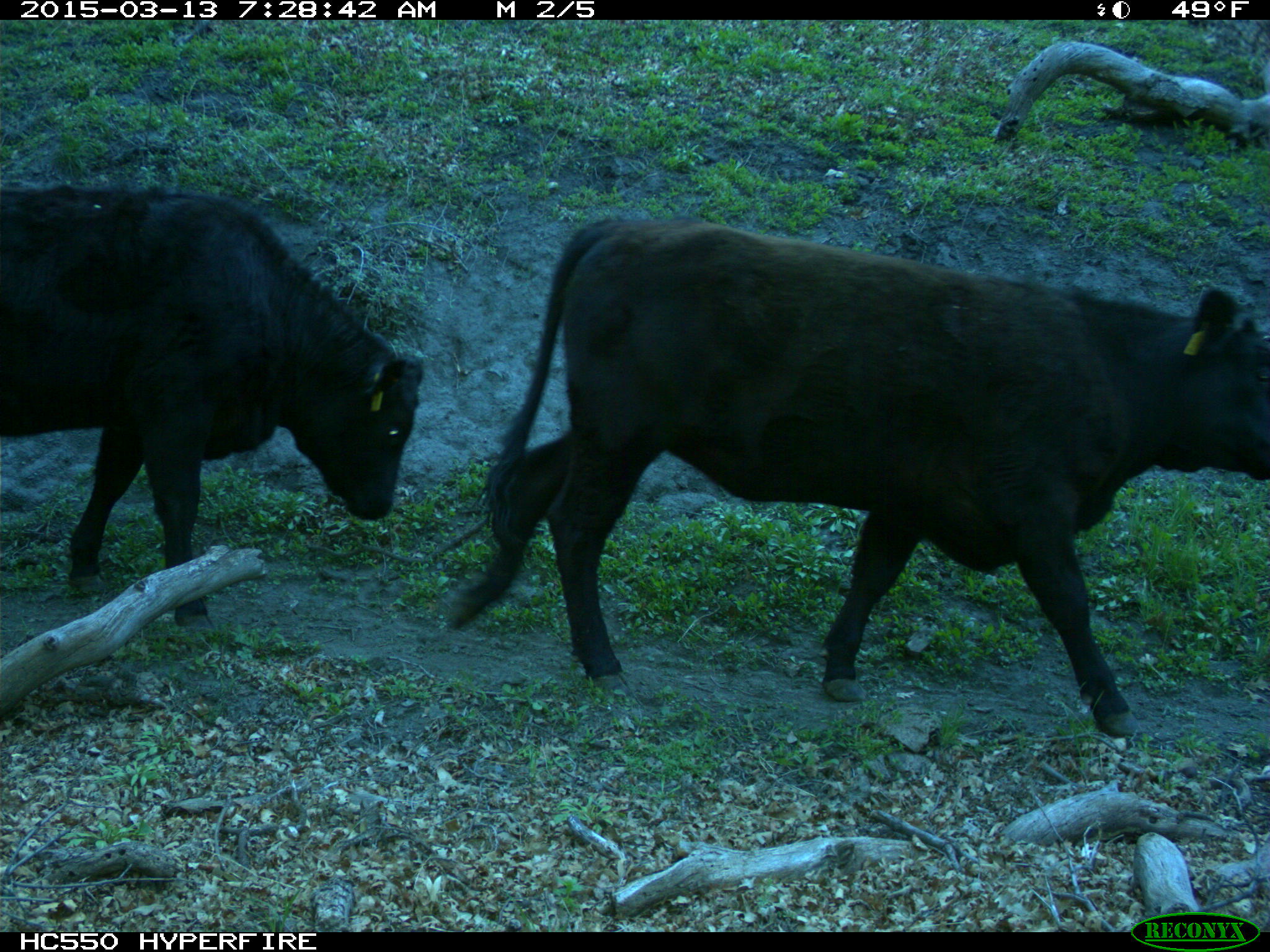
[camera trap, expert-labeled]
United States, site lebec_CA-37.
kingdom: Animalia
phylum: Chordata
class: Mammalia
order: Artiodactyla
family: Bovidae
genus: Bos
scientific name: Bos taurus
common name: domestic cow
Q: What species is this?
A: Bos taurus (domestic cow).